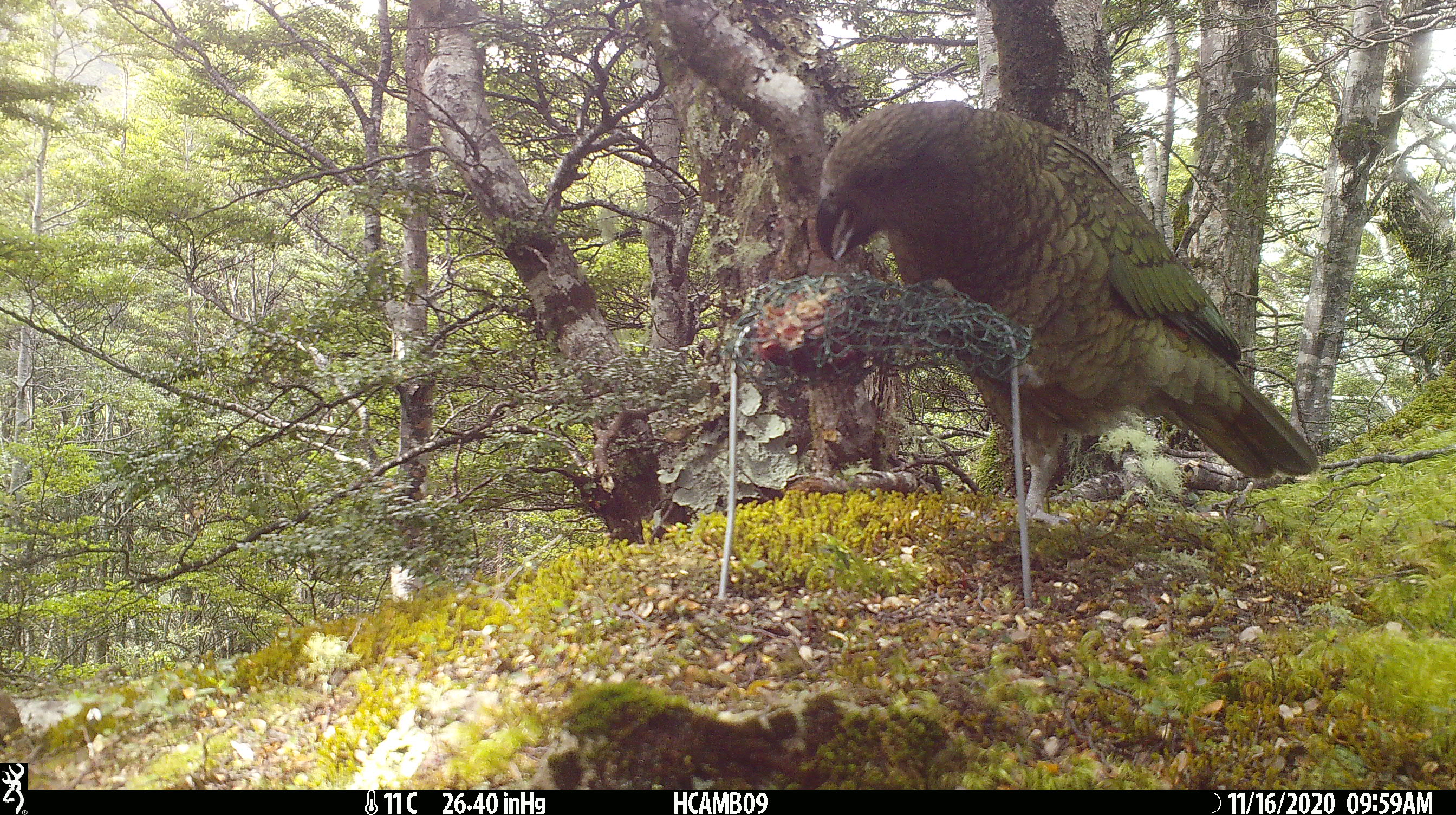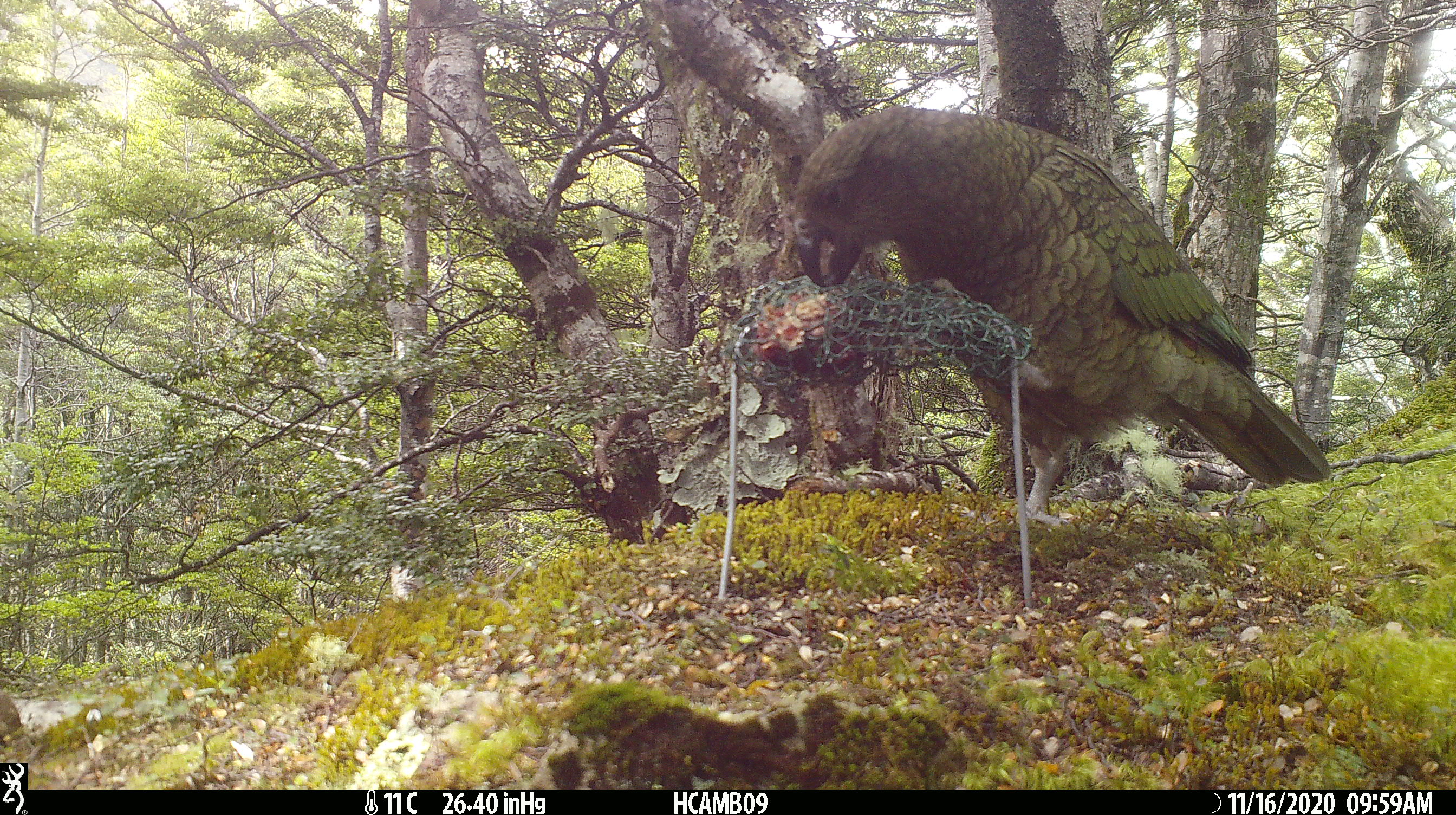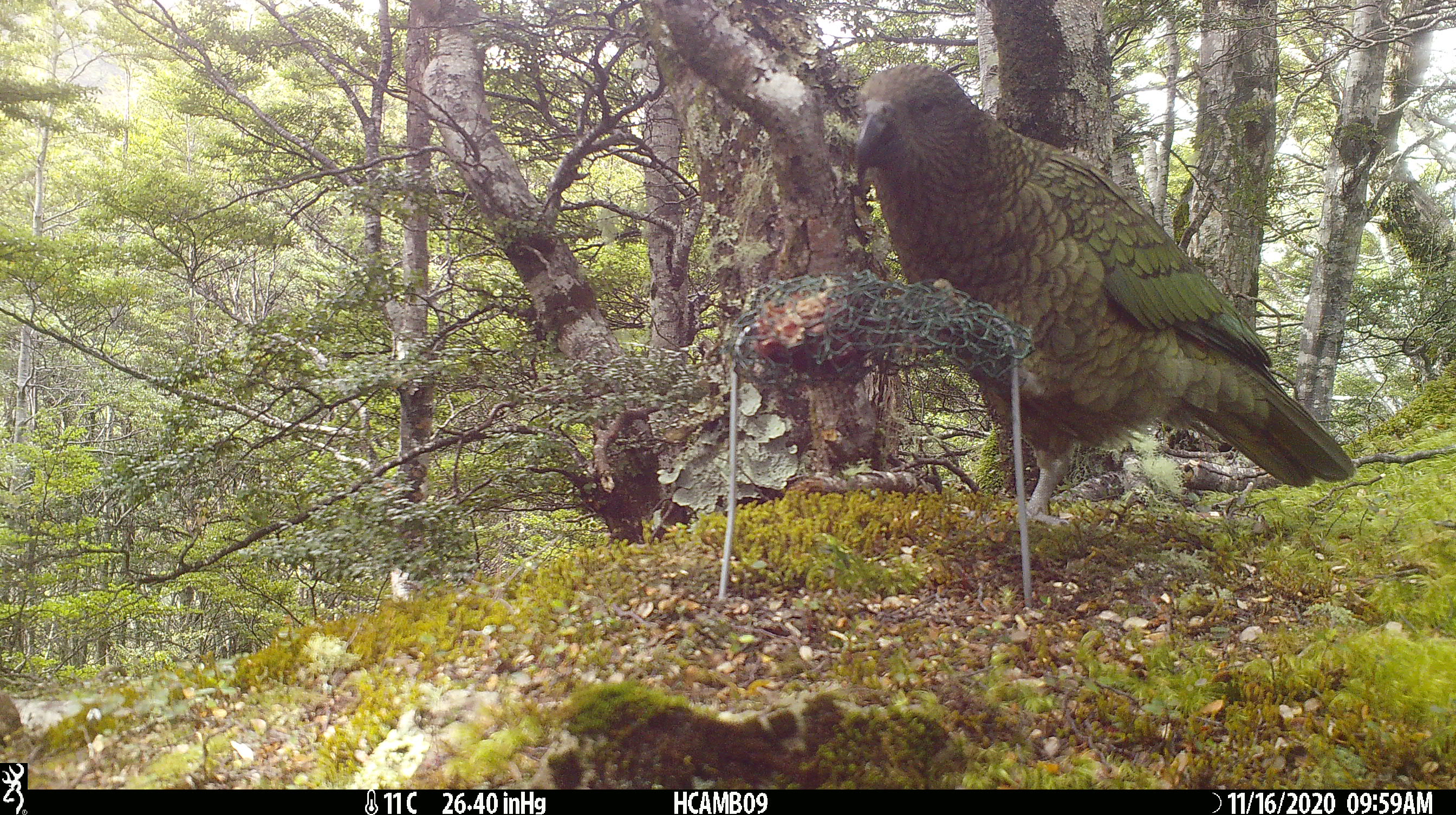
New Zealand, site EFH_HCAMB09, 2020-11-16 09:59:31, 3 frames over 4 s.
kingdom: Animalia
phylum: Chordata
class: Aves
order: Psittaciformes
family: Strigopidae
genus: Nestor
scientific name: Nestor notabilis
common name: kea